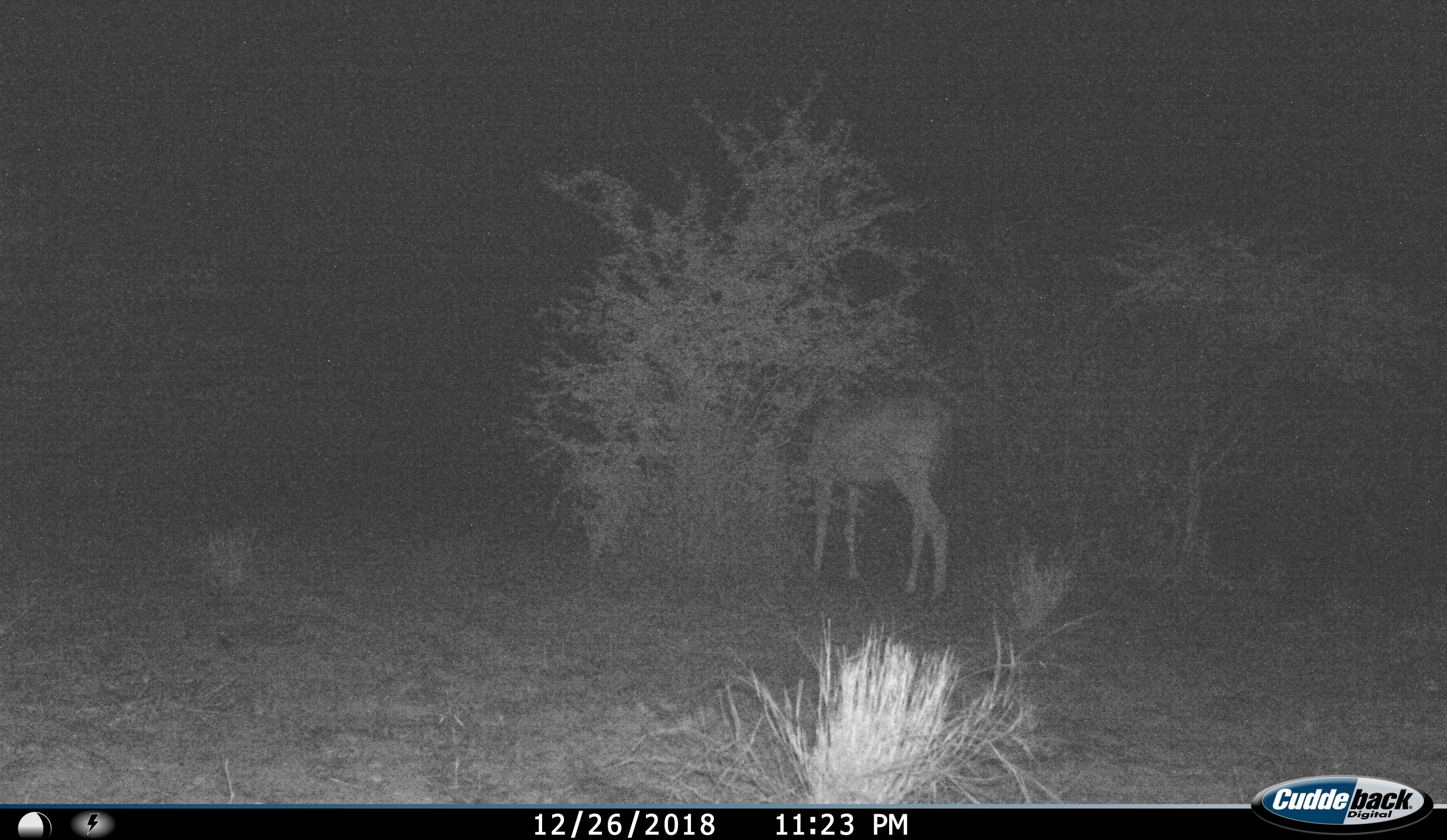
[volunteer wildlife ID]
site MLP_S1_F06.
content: unidentified animal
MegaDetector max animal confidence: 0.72